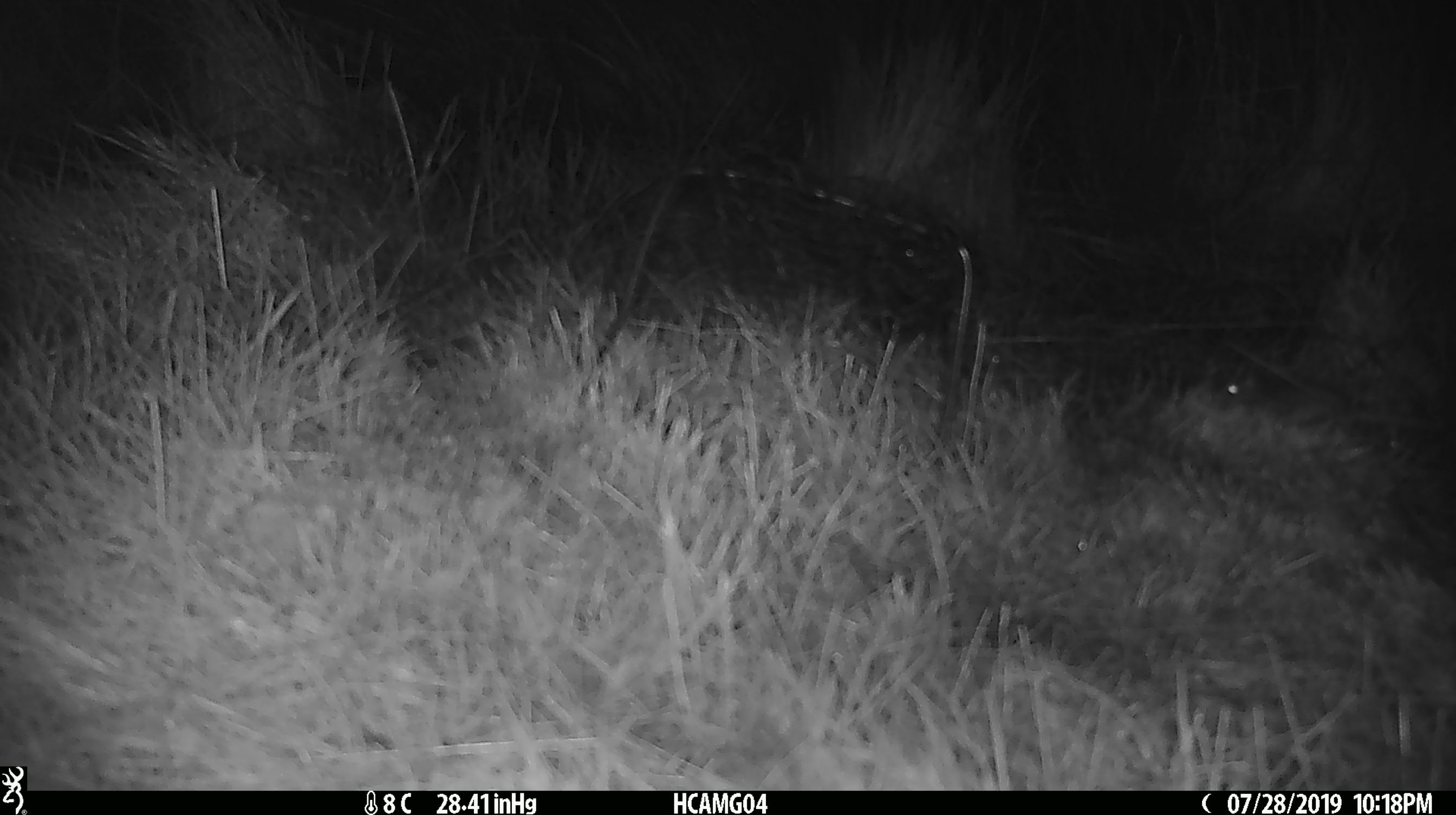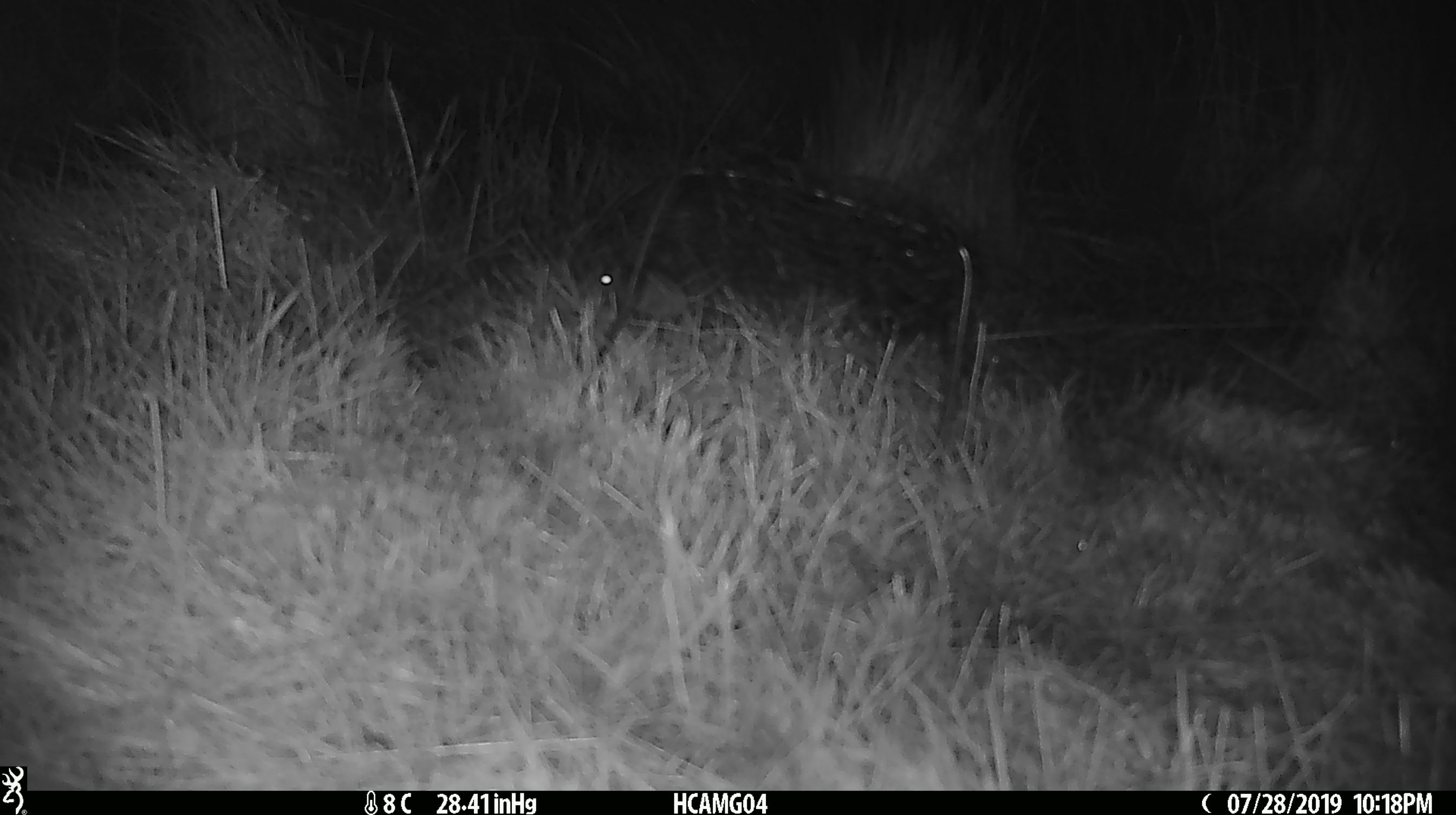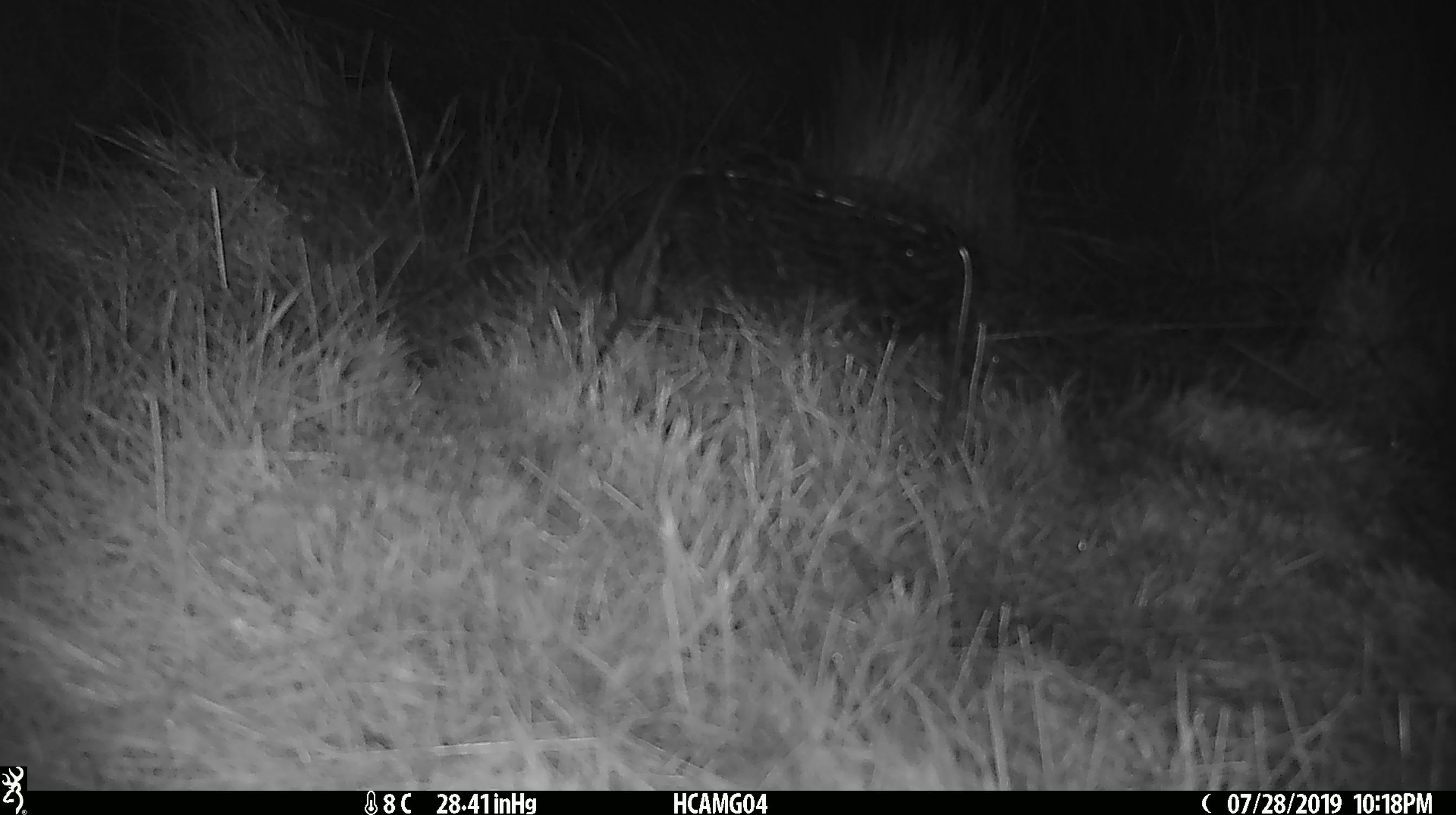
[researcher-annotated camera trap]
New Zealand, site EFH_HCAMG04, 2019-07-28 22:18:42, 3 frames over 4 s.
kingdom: Animalia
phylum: Chordata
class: Mammalia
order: Rodentia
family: Muridae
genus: Mus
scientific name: Mus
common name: mouse